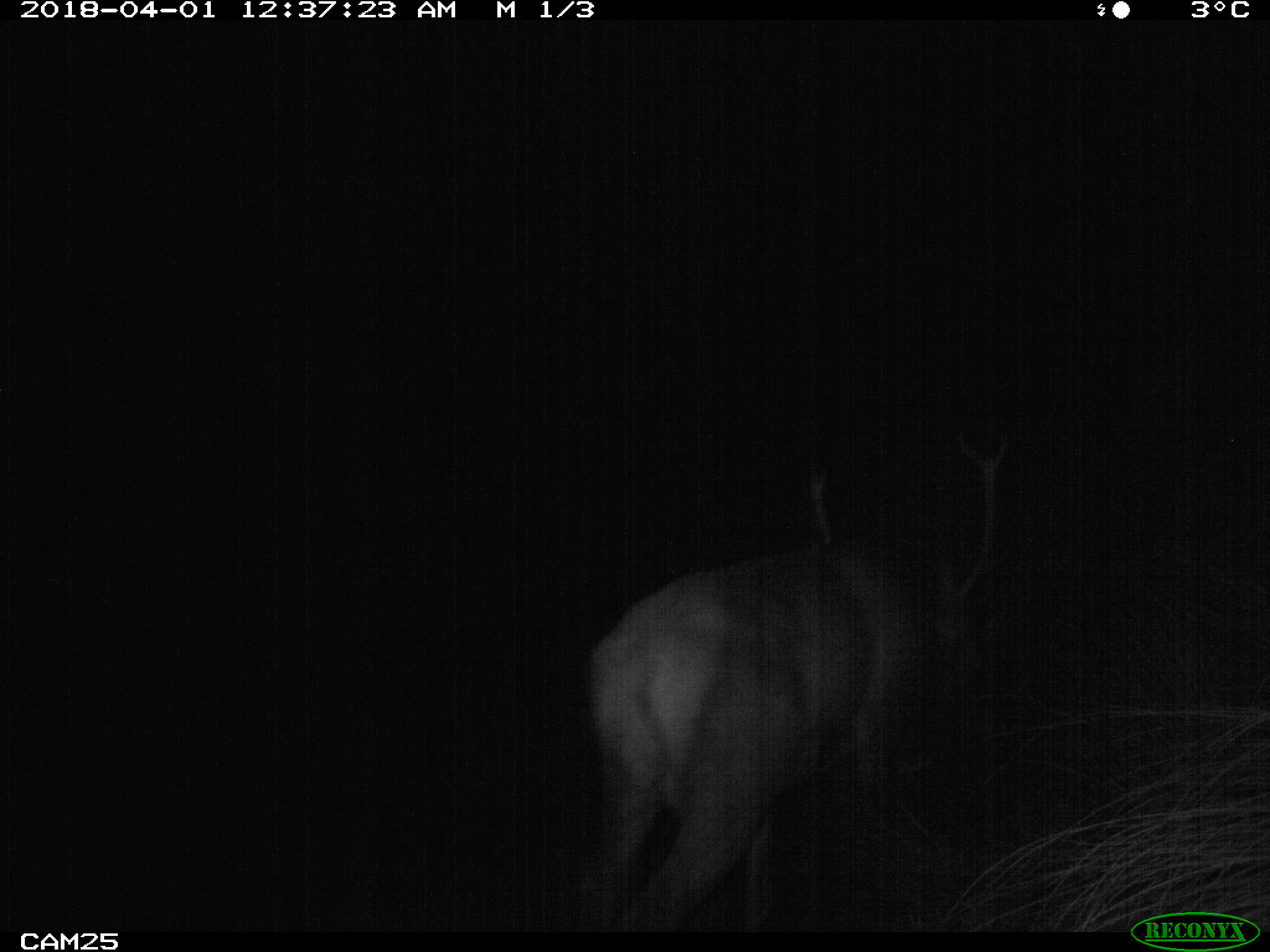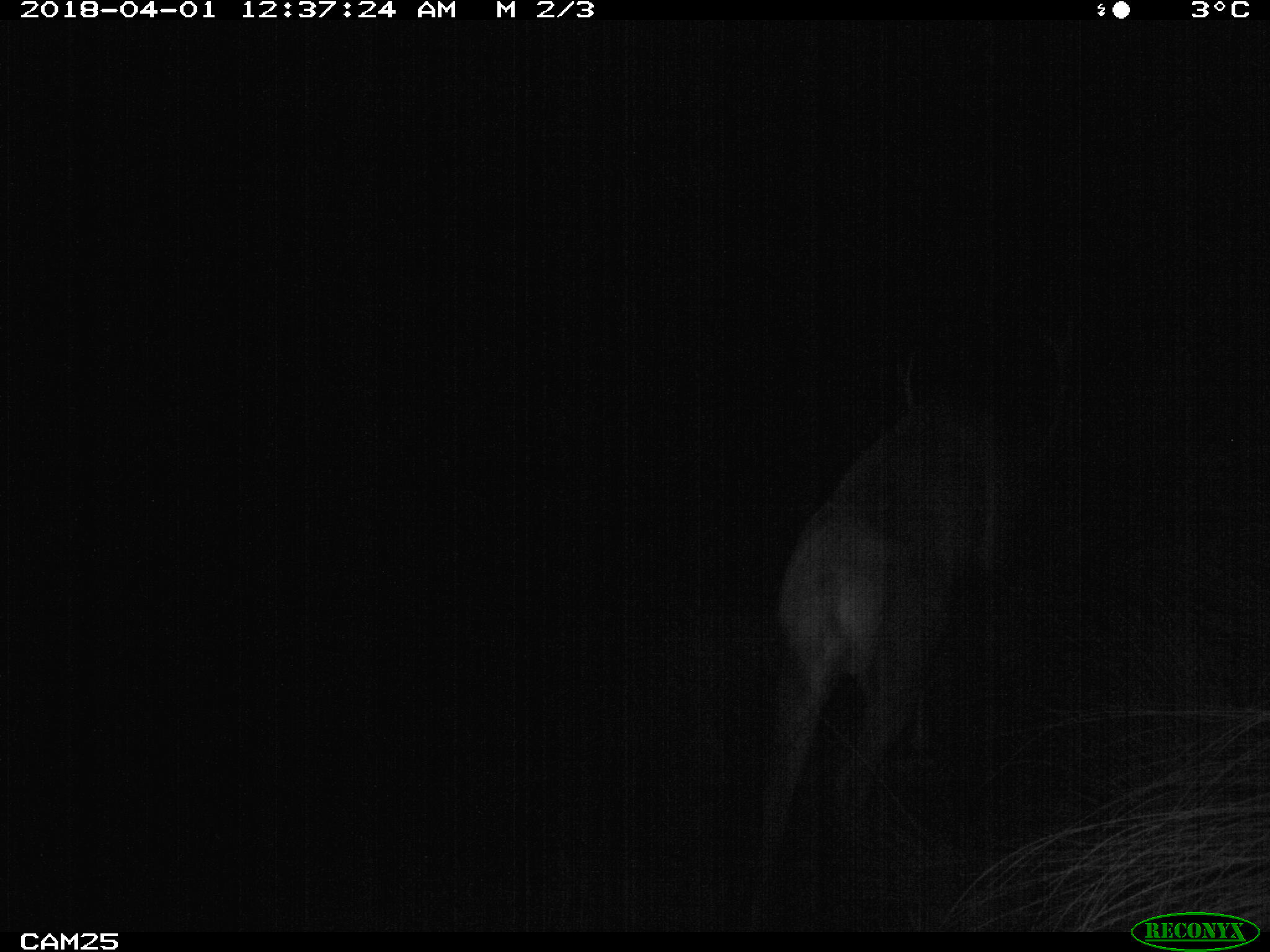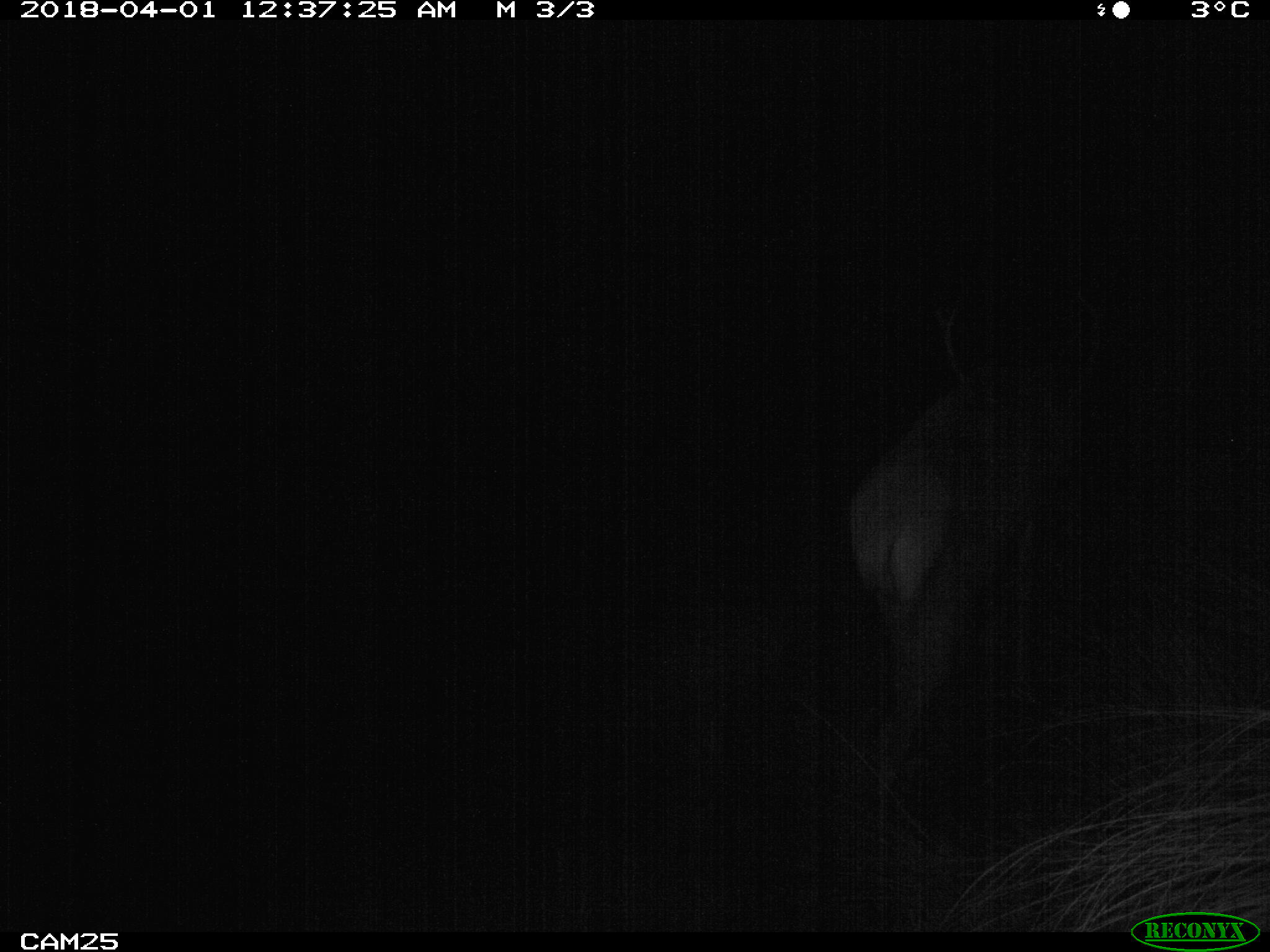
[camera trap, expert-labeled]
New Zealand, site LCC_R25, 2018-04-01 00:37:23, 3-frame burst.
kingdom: Animalia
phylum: Chordata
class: Mammalia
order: Artiodactyla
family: Cervidae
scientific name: Cervidae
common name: deer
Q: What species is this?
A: Deer (Cervidae).